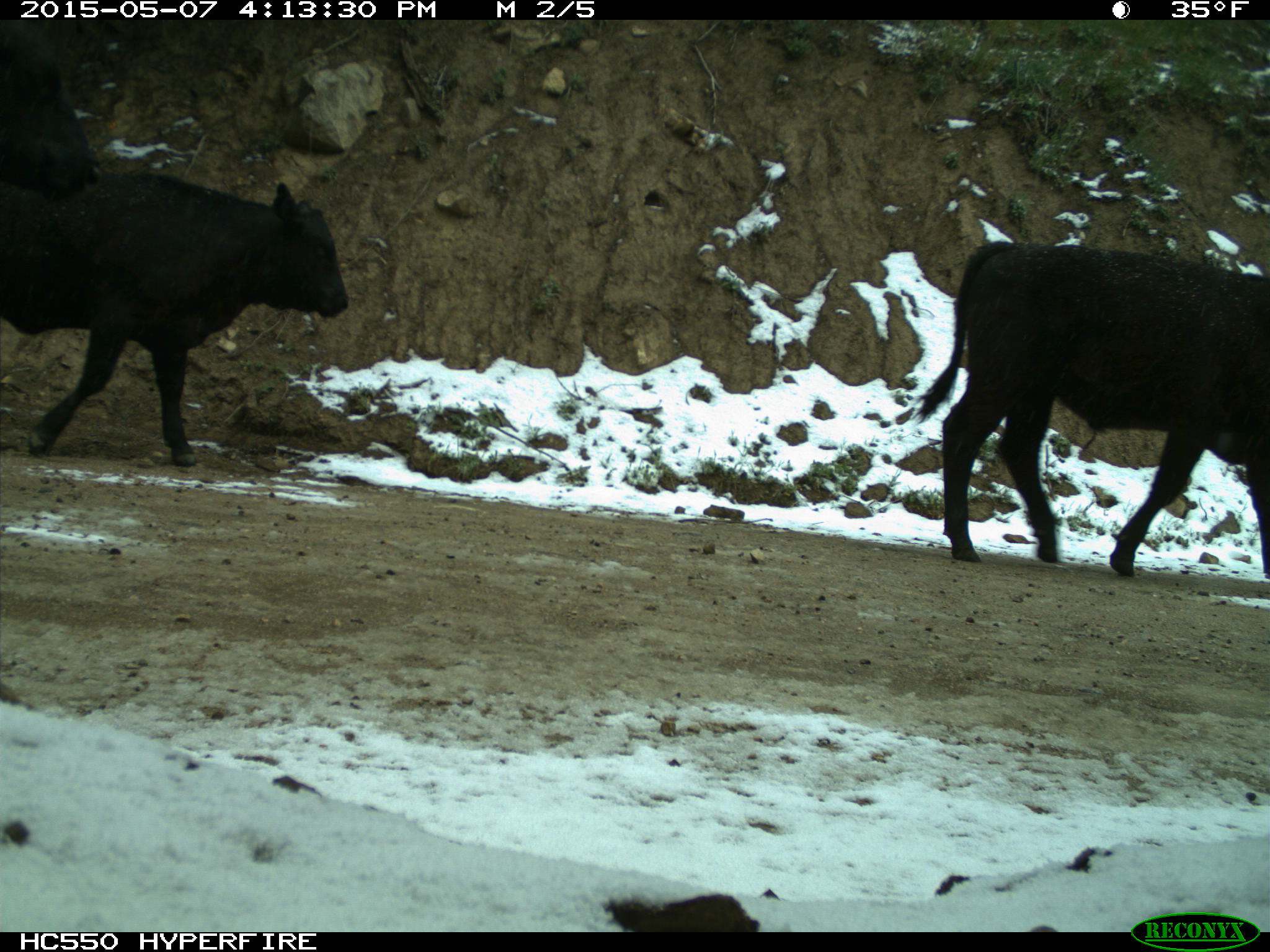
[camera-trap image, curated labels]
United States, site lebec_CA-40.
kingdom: Animalia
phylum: Chordata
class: Mammalia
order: Artiodactyla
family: Bovidae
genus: Bos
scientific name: Bos taurus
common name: domestic cow